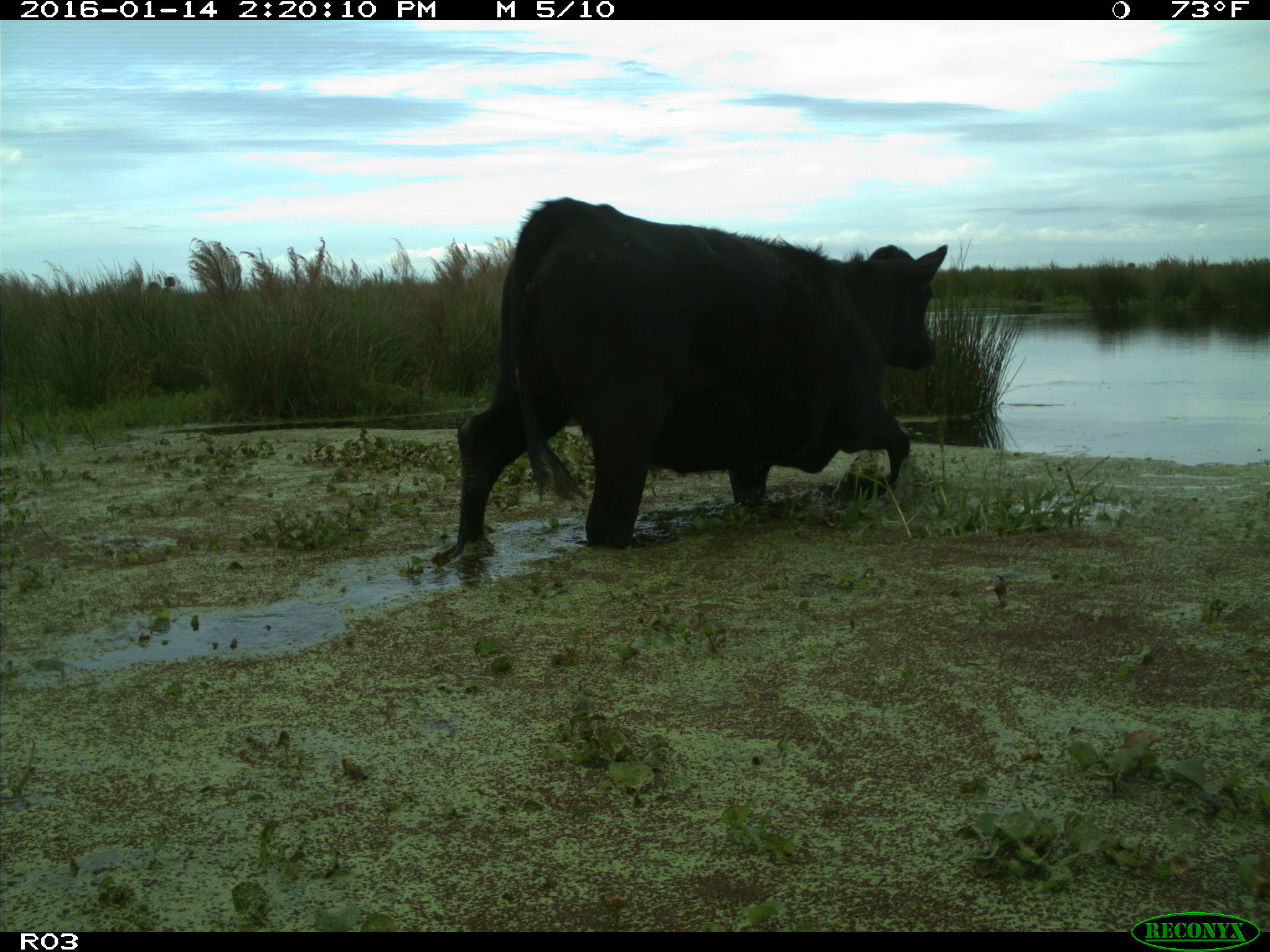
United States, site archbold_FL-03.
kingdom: Animalia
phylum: Chordata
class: Mammalia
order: Artiodactyla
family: Bovidae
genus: Bos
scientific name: Bos taurus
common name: domestic cow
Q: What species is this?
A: Bos taurus (domestic cow).